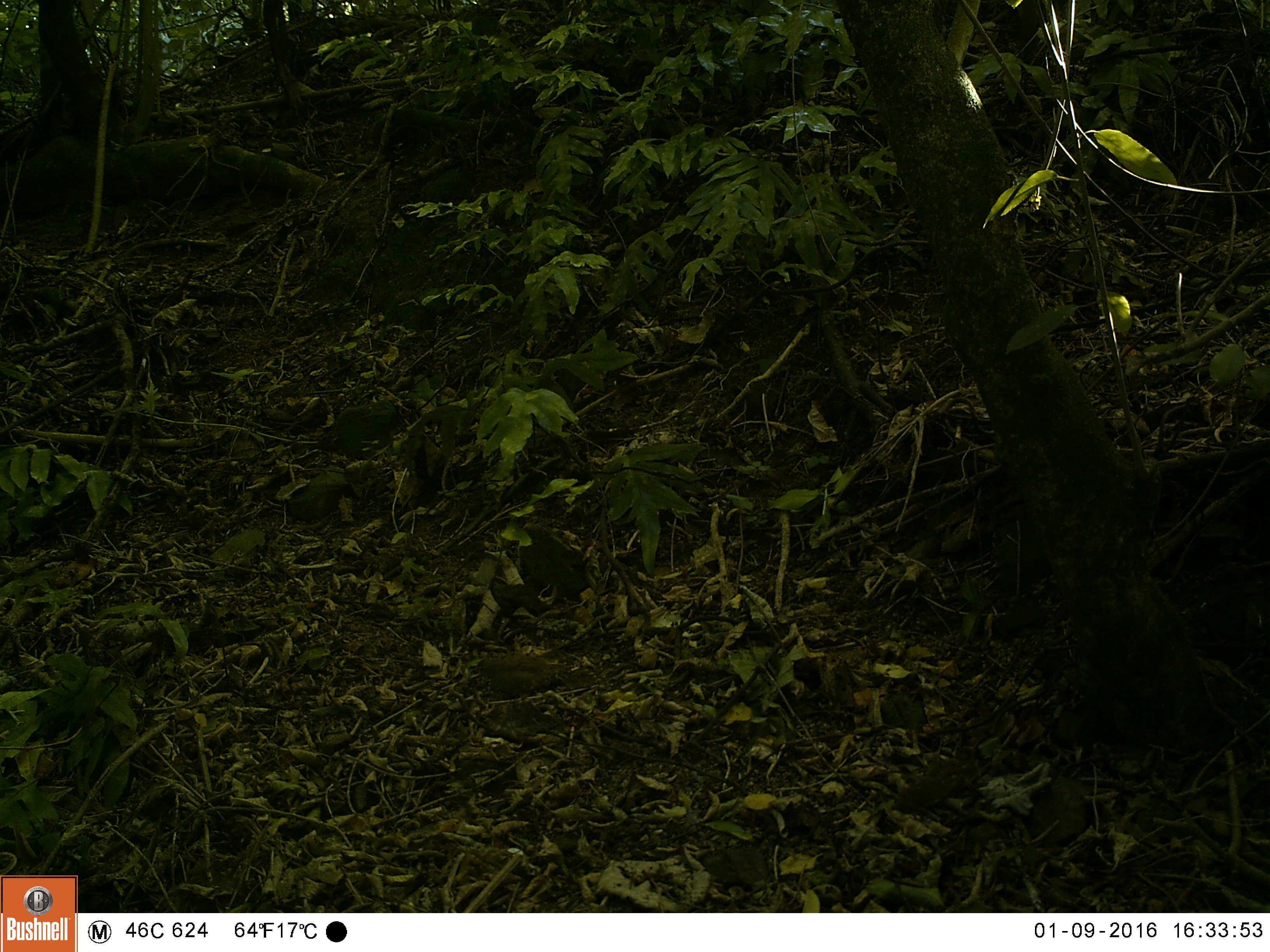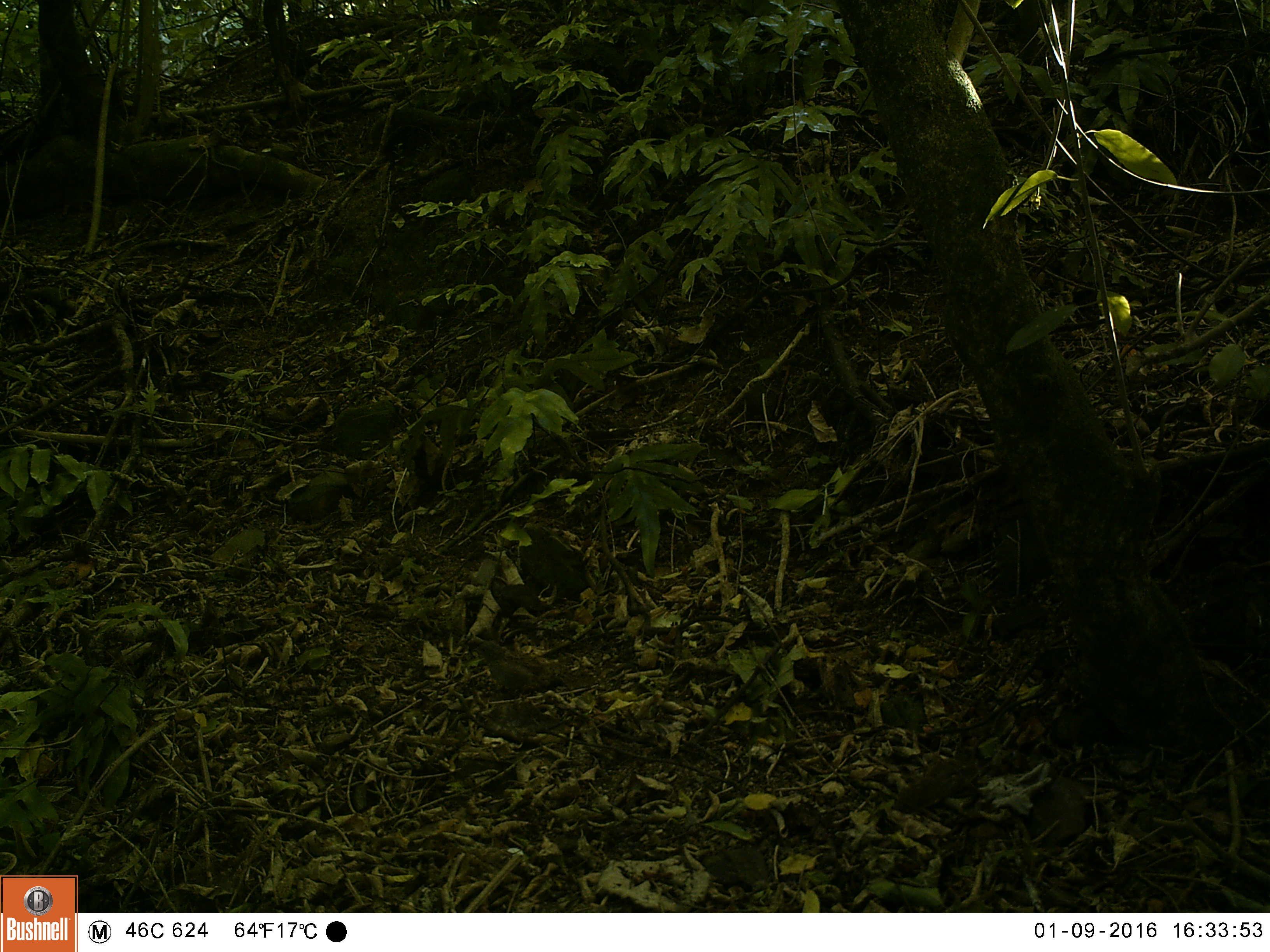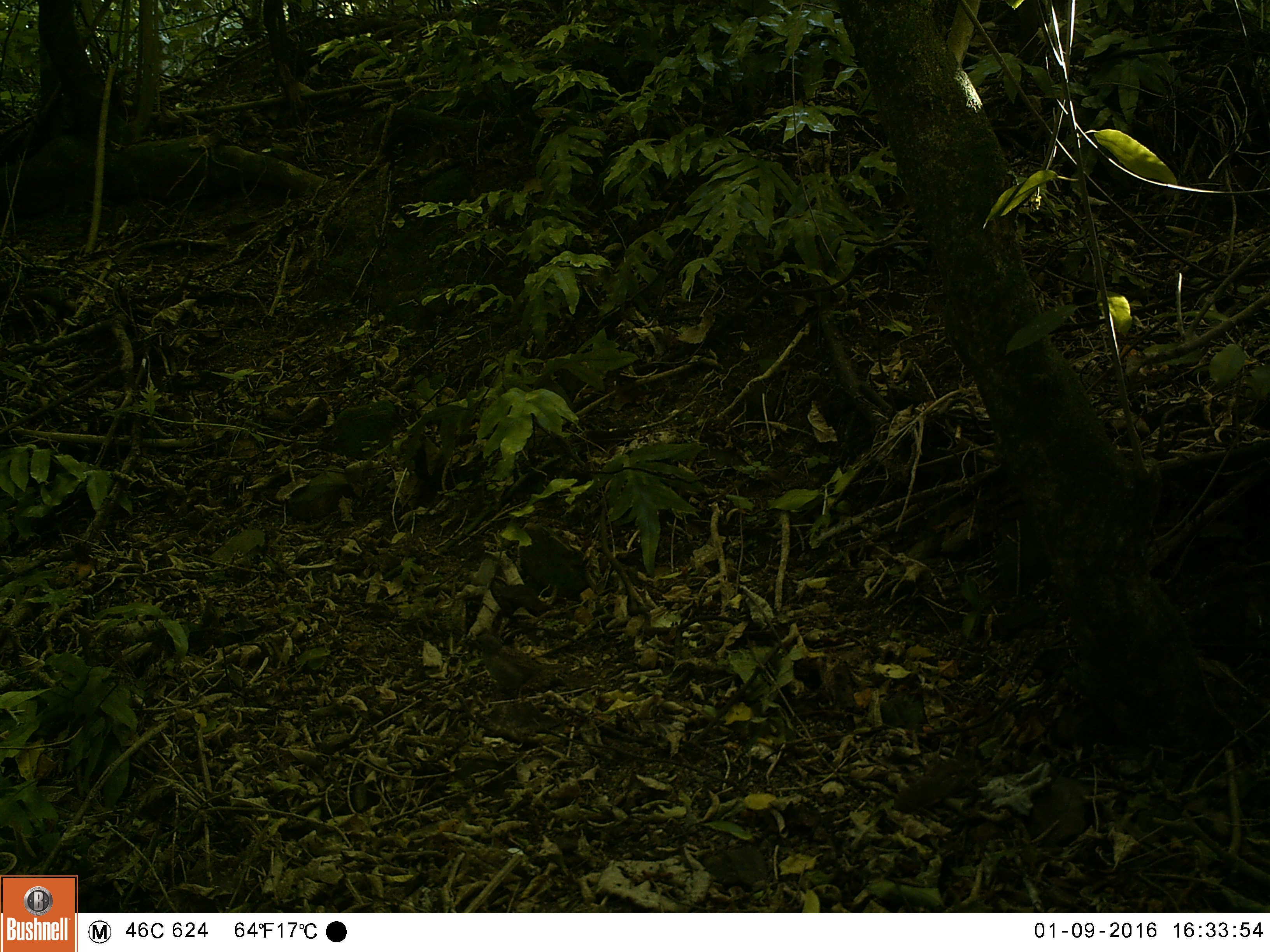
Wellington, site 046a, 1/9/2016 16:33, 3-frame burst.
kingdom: Animalia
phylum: Chordata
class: Aves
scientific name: Aves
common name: bird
Bird (Aves).